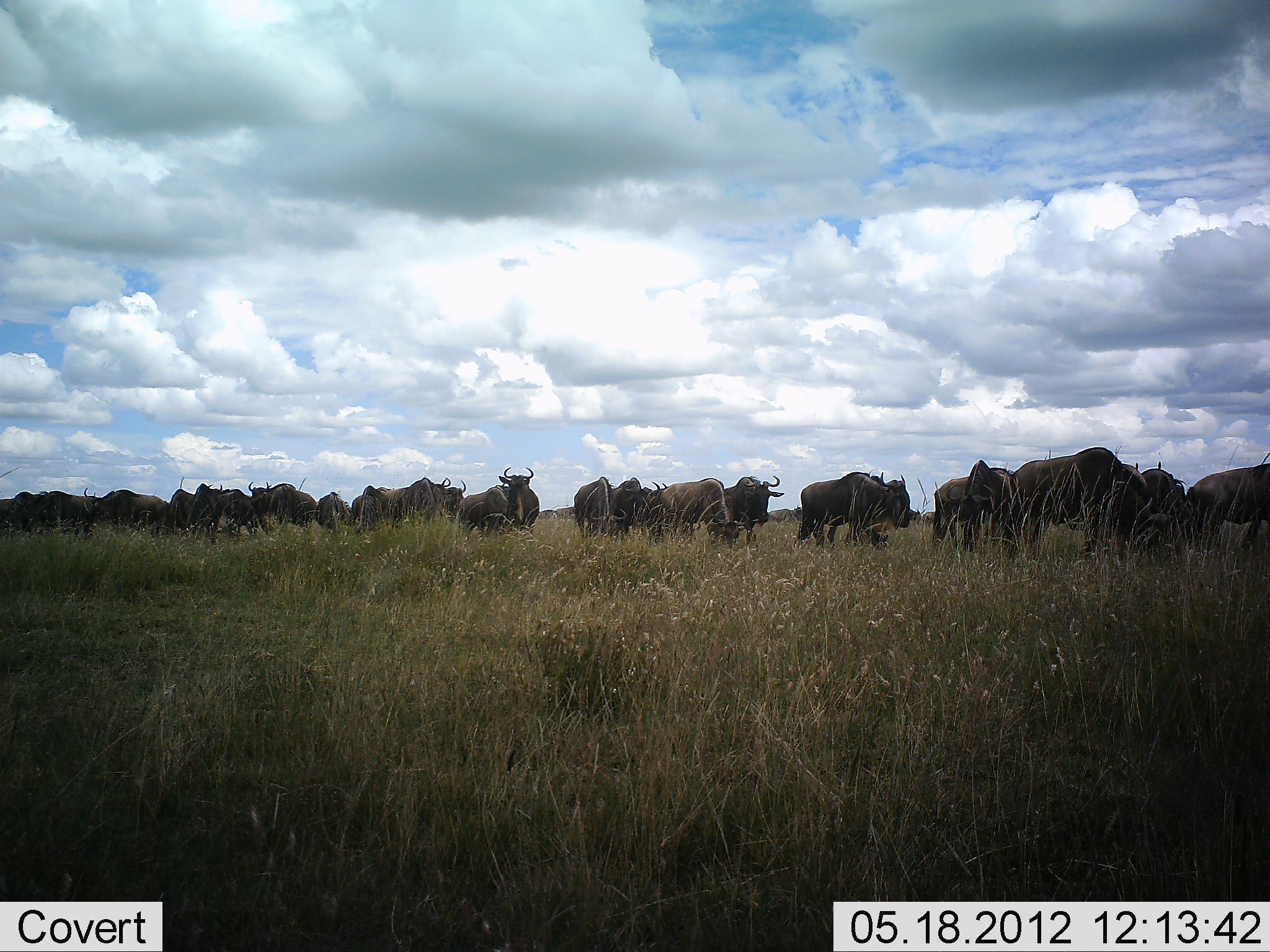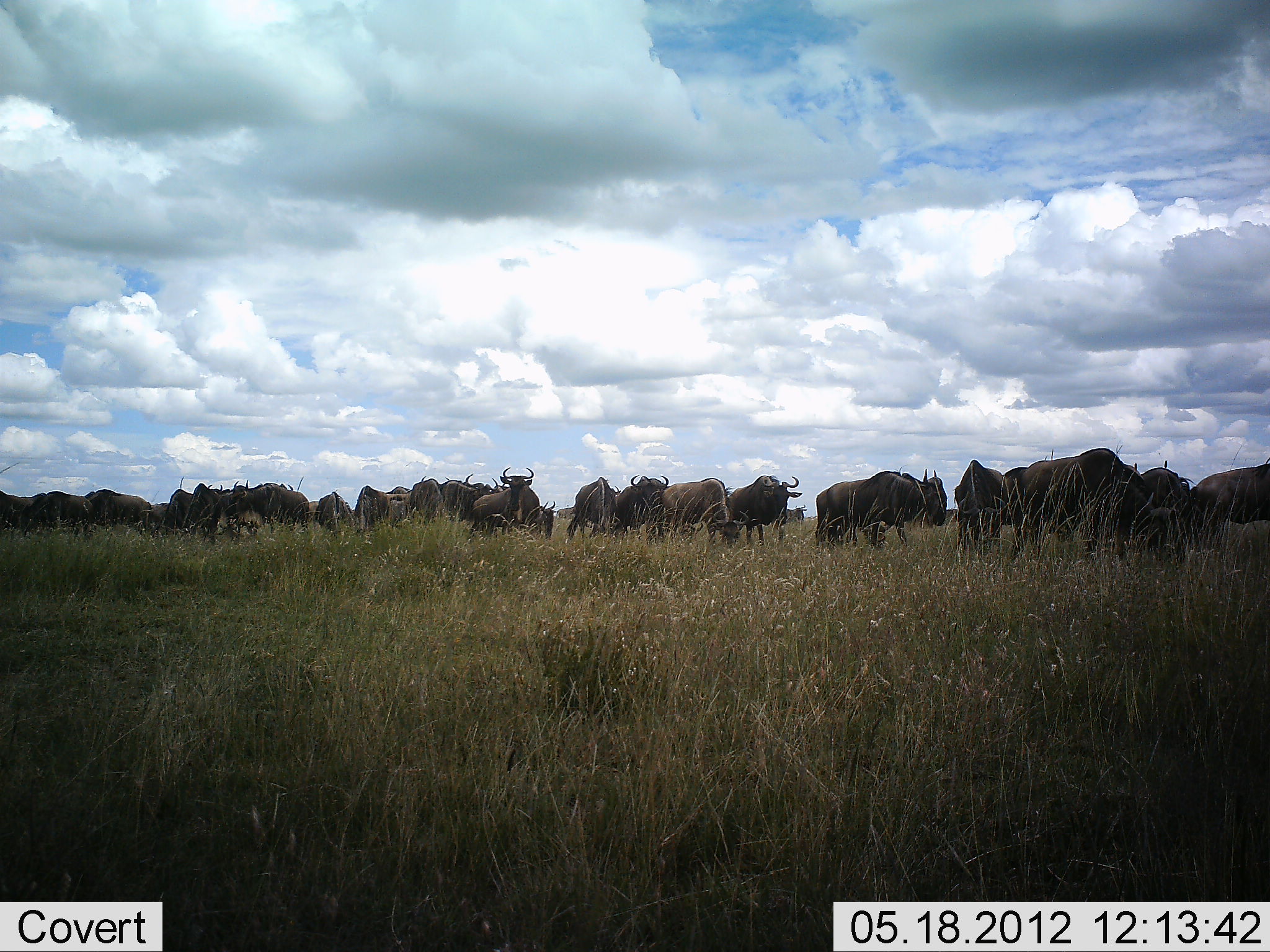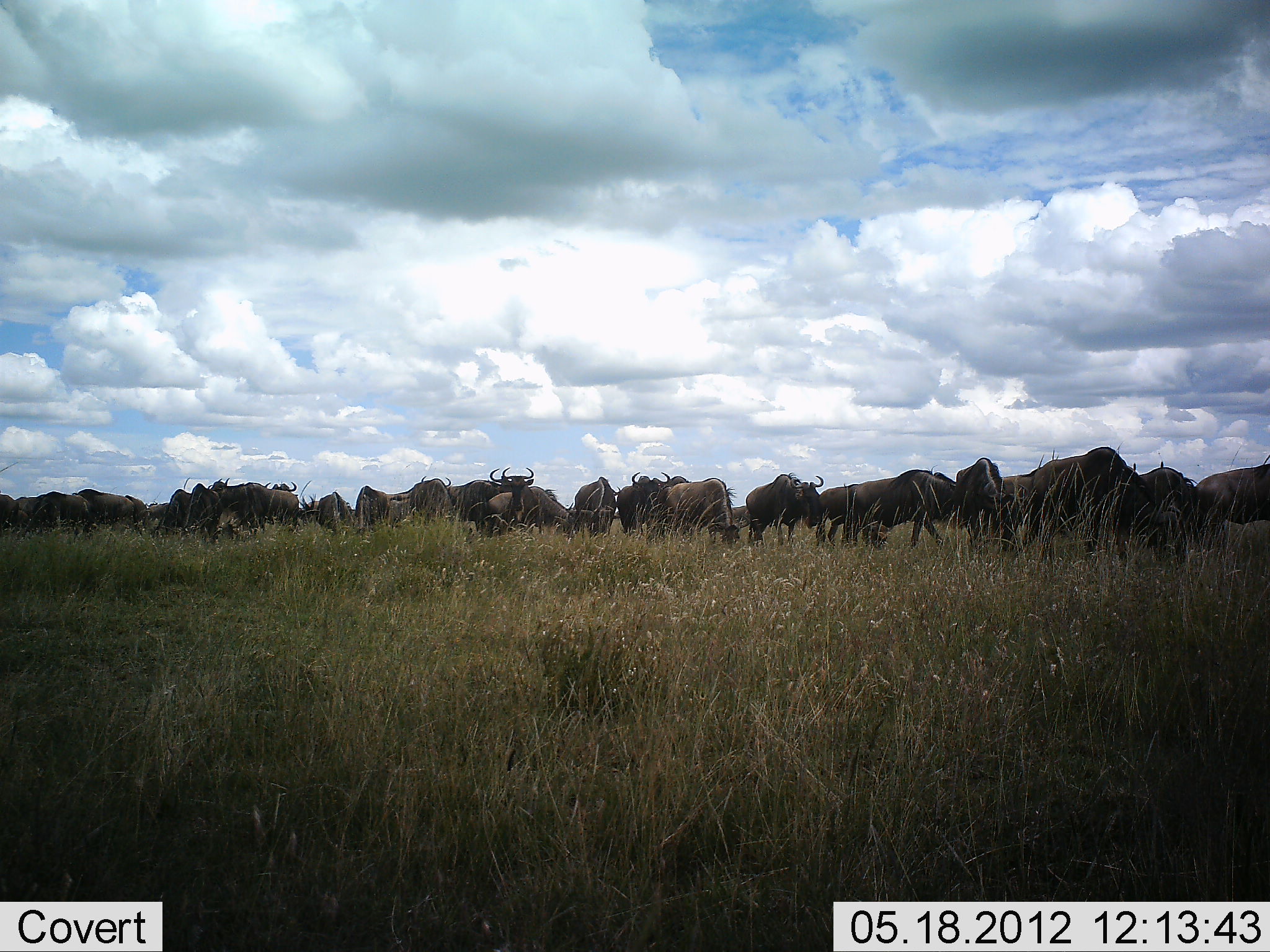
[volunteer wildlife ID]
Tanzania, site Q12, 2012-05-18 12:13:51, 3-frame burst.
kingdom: Animalia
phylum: Chordata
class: Mammalia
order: Artiodactyla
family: Bovidae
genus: Connochaetes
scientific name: Connochaetes taurinus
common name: blue wildebeest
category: wildebeest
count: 11-50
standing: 50%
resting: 0%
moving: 100%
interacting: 0%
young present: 0%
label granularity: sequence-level